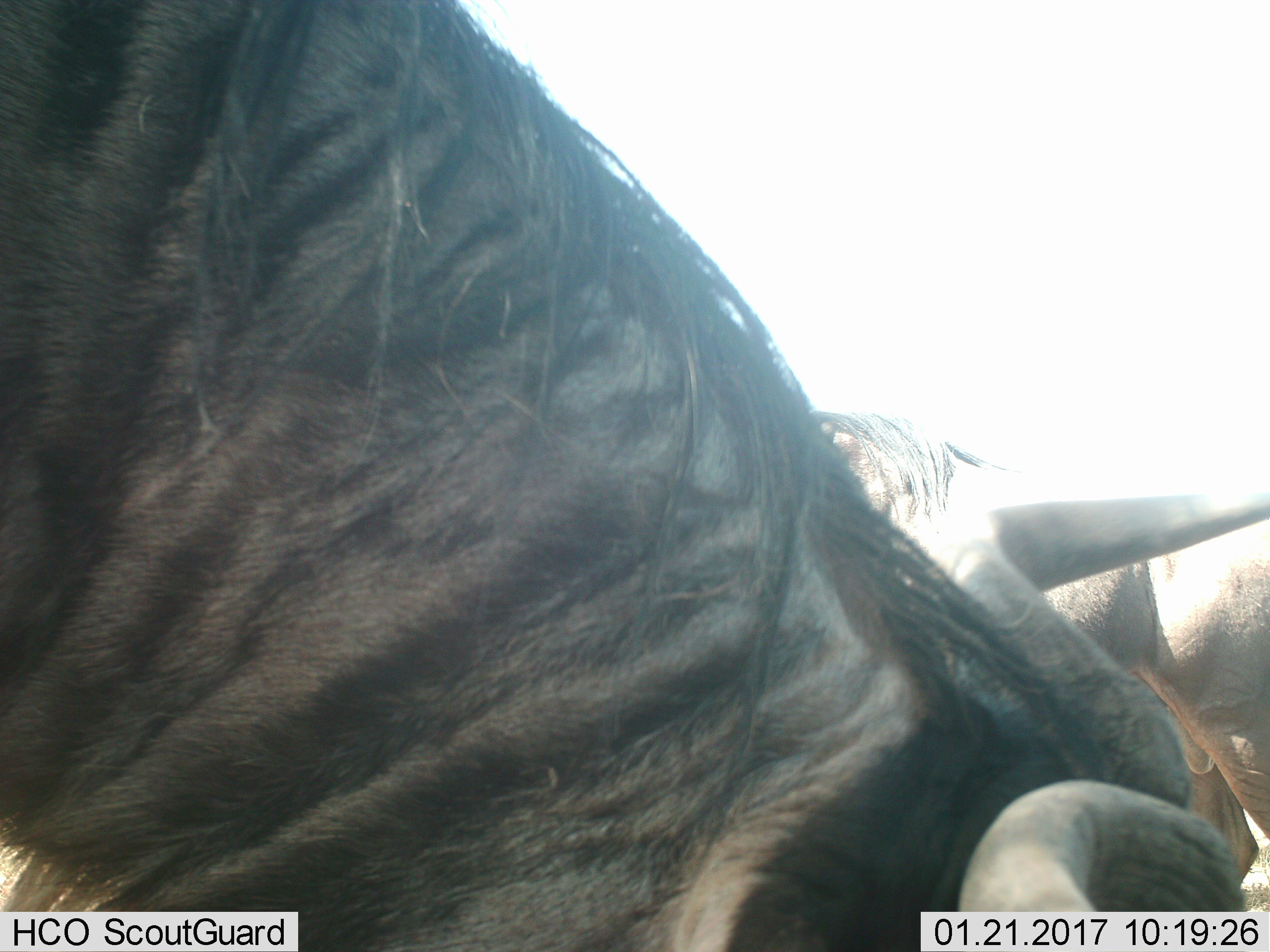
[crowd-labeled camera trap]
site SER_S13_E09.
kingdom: Animalia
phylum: Chordata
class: Mammalia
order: Artiodactyla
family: Bovidae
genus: Connochaetes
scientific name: Connochaetes taurinus taurinus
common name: blue wildebeest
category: wildebeestblue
Wildebeestblue (blue wildebeest) (Connochaetes taurinus taurinus), count 2. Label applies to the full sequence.